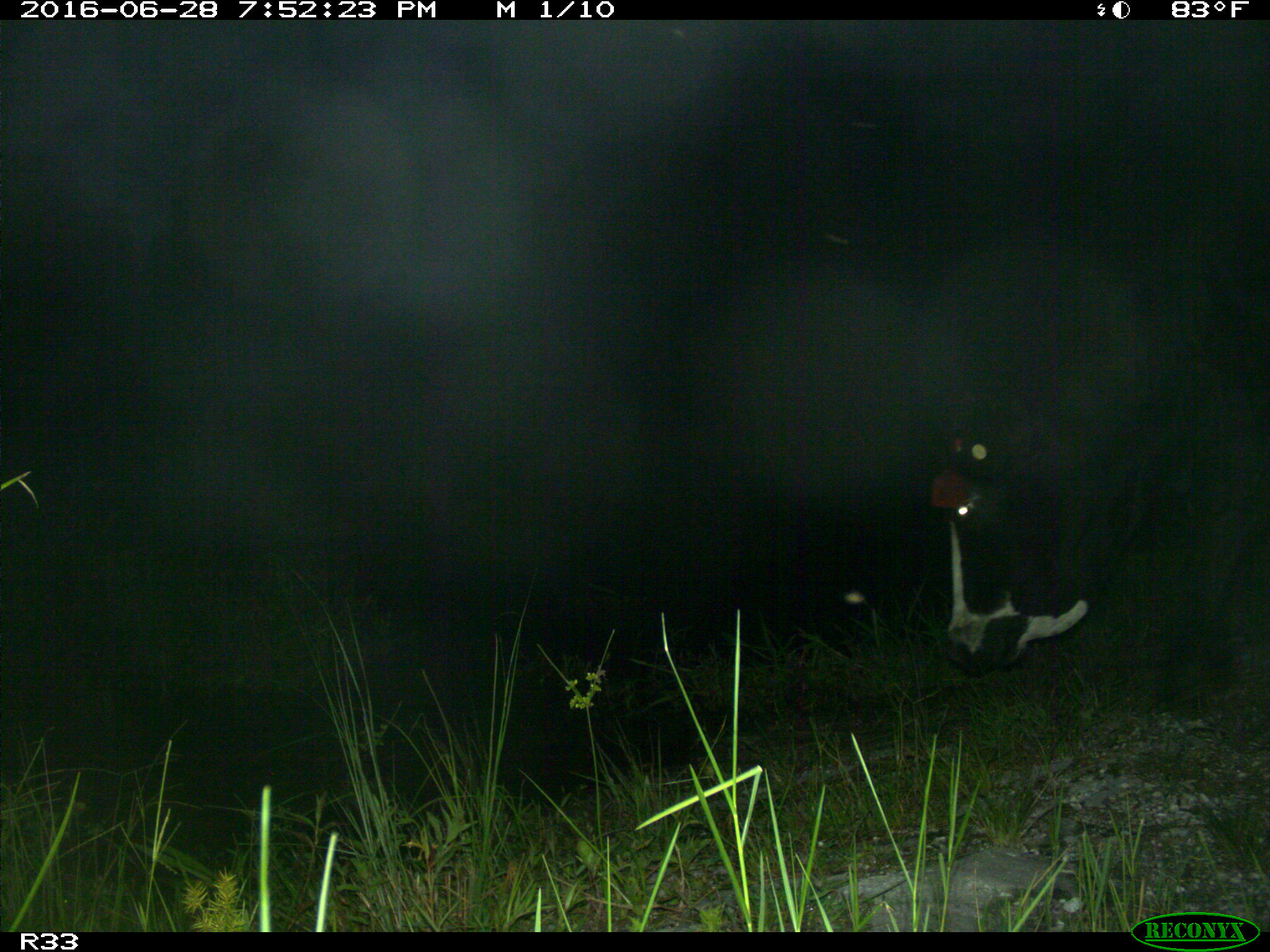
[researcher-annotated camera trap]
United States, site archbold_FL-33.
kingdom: Animalia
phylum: Chordata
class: Mammalia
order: Artiodactyla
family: Bovidae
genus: Bos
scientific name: Bos taurus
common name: domestic cow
Bos taurus (domestic cow).